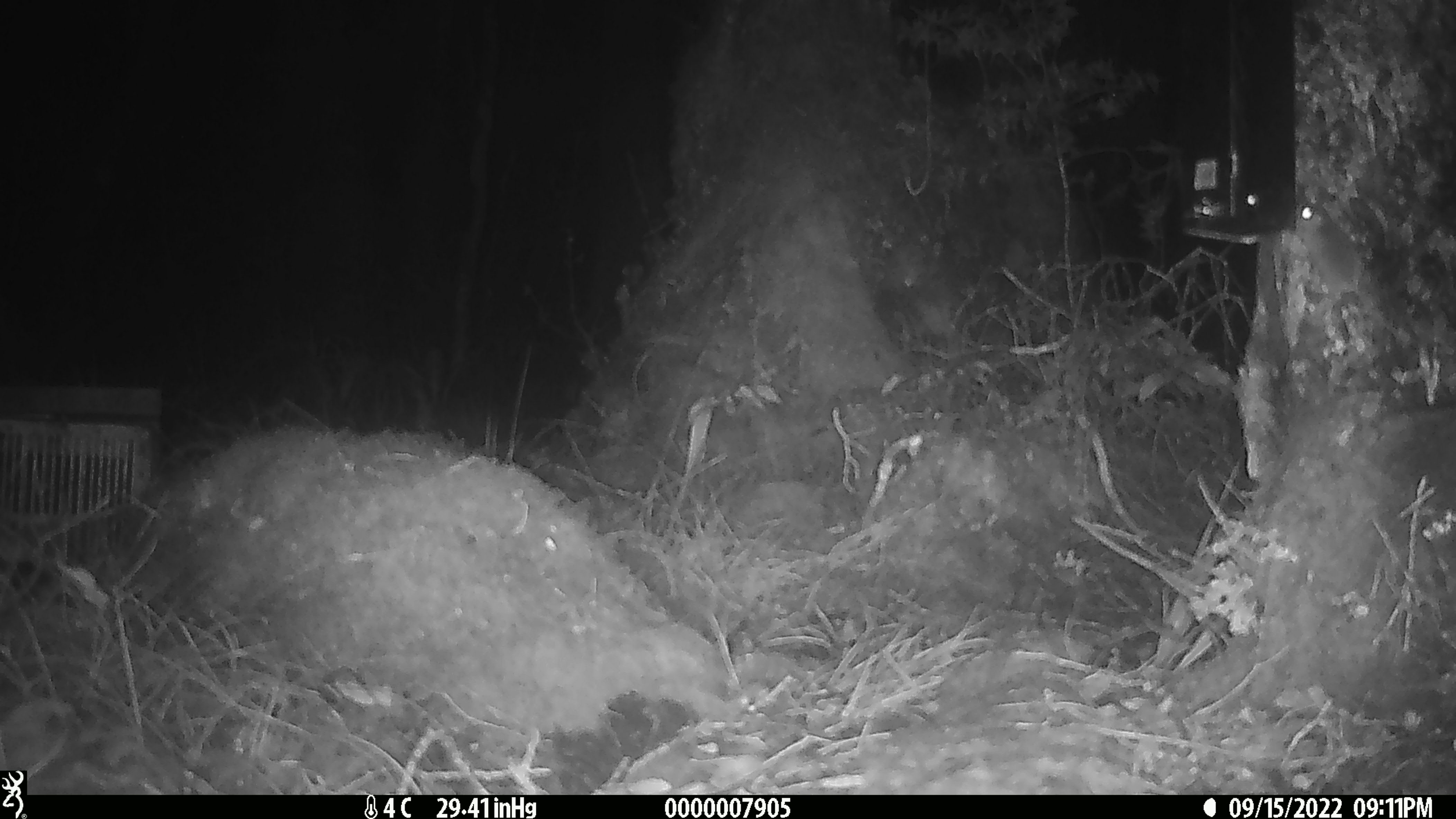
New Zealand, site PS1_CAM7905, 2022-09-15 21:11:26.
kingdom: Animalia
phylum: Chordata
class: Mammalia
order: Rodentia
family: Muridae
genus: Mus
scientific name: Mus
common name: mouse